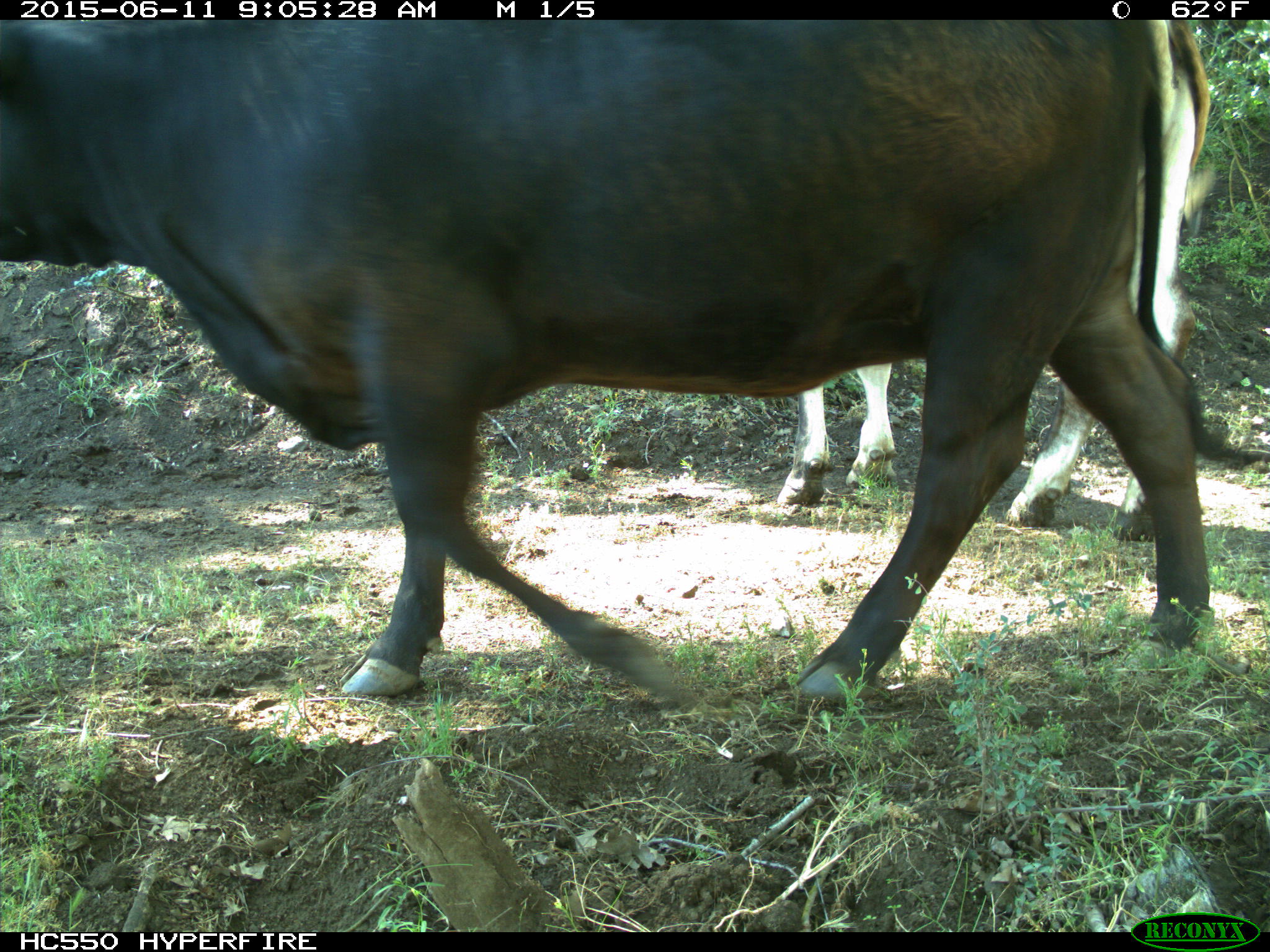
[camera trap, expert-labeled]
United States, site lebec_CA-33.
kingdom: Animalia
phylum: Chordata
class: Mammalia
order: Artiodactyla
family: Bovidae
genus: Bos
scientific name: Bos taurus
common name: domestic cow